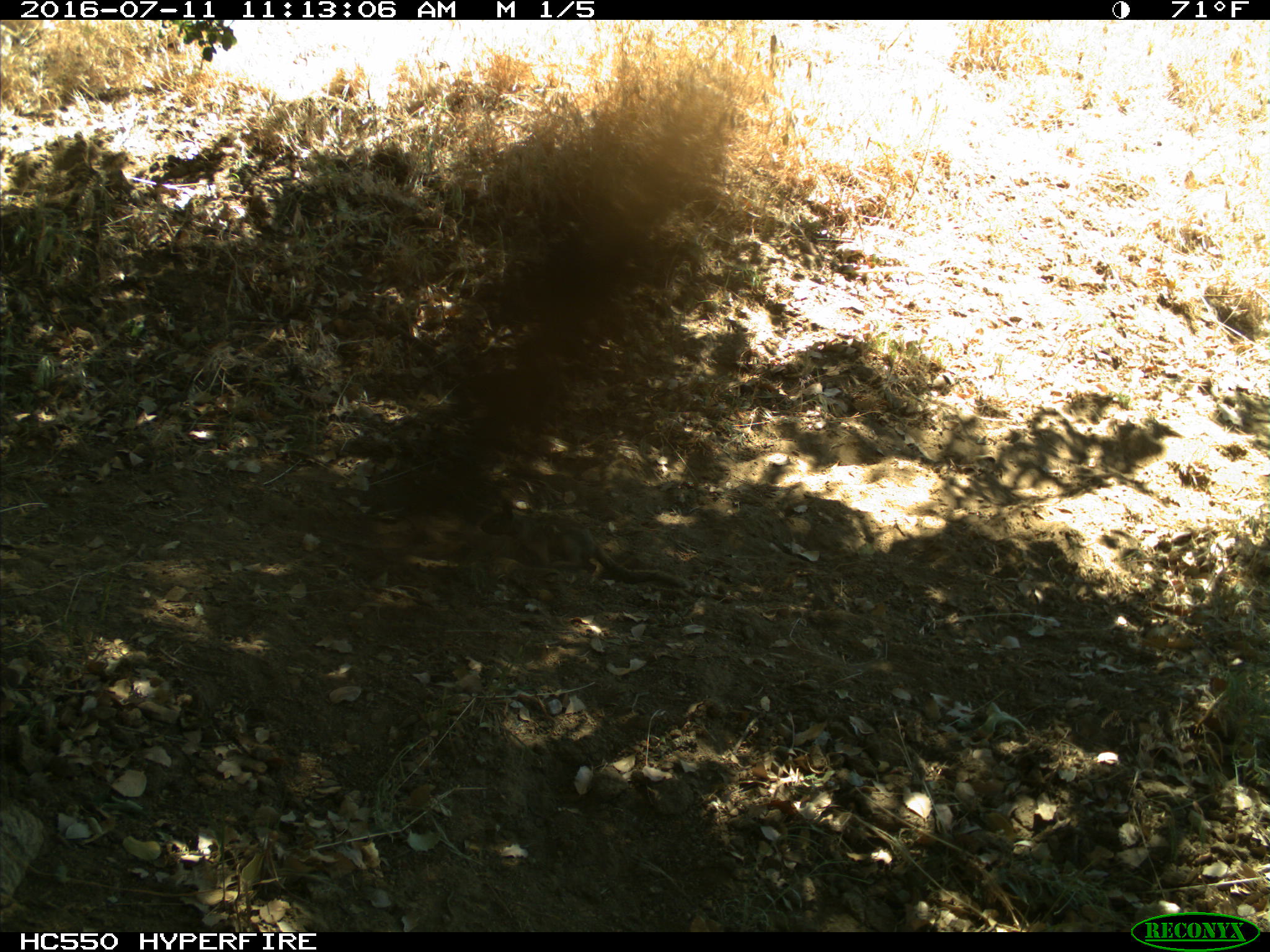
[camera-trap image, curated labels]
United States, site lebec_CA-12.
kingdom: Animalia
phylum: Chordata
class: Mammalia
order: Rodentia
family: Sciuridae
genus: Otospermophilus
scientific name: Otospermophilus beecheyi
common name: california ground squirrel